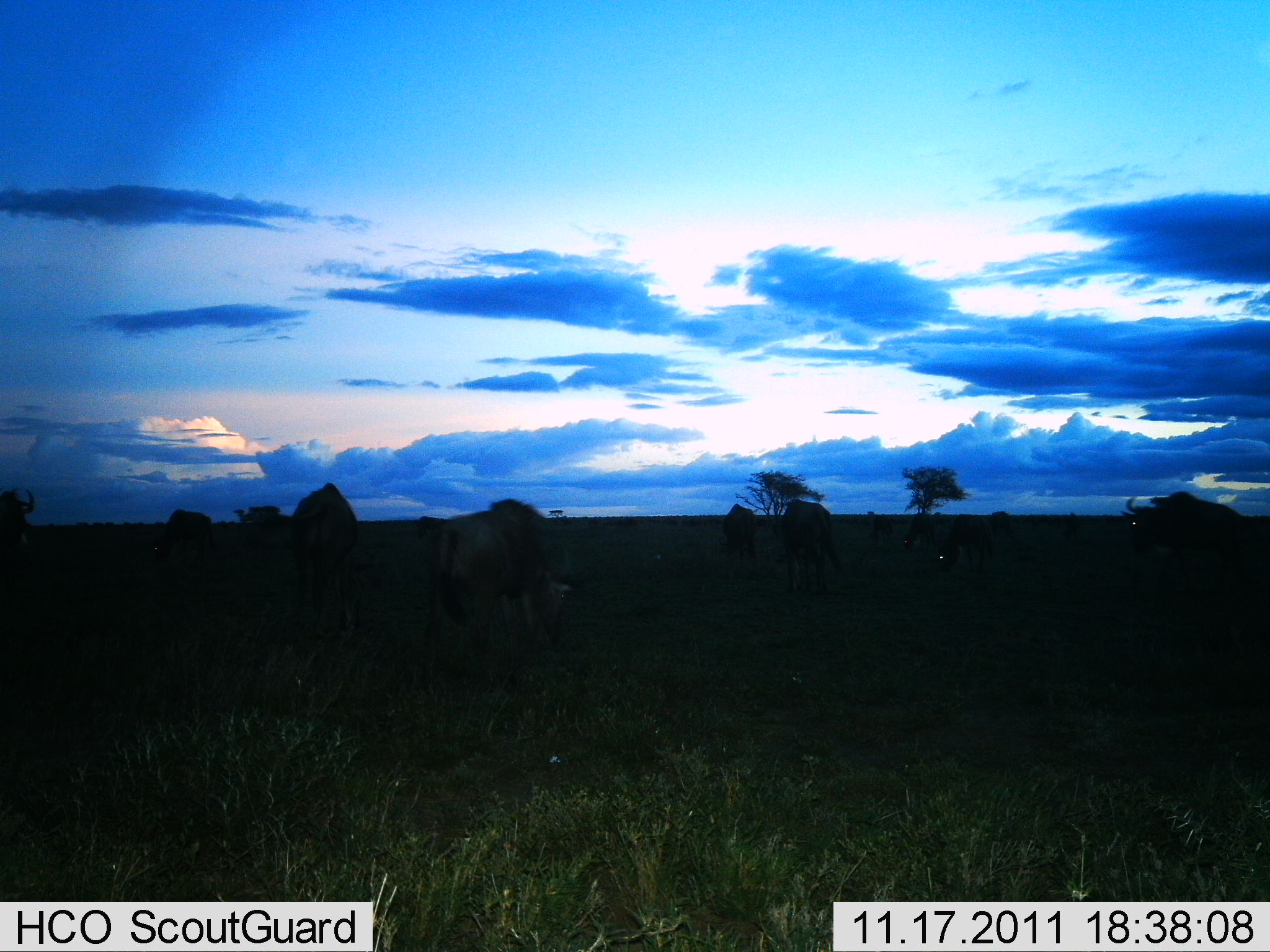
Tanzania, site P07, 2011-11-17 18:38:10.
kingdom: Animalia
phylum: Chordata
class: Mammalia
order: Artiodactyla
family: Bovidae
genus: Connochaetes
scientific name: Connochaetes taurinus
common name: blue wildebeest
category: wildebeest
Wildebeest (blue wildebeest) (Connochaetes taurinus), count 11-50. Behavior (volunteer vote fractions): standing 45%, resting 0%, moving 9%, interacting 0%. Young present (vote fraction): 0%. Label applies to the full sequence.